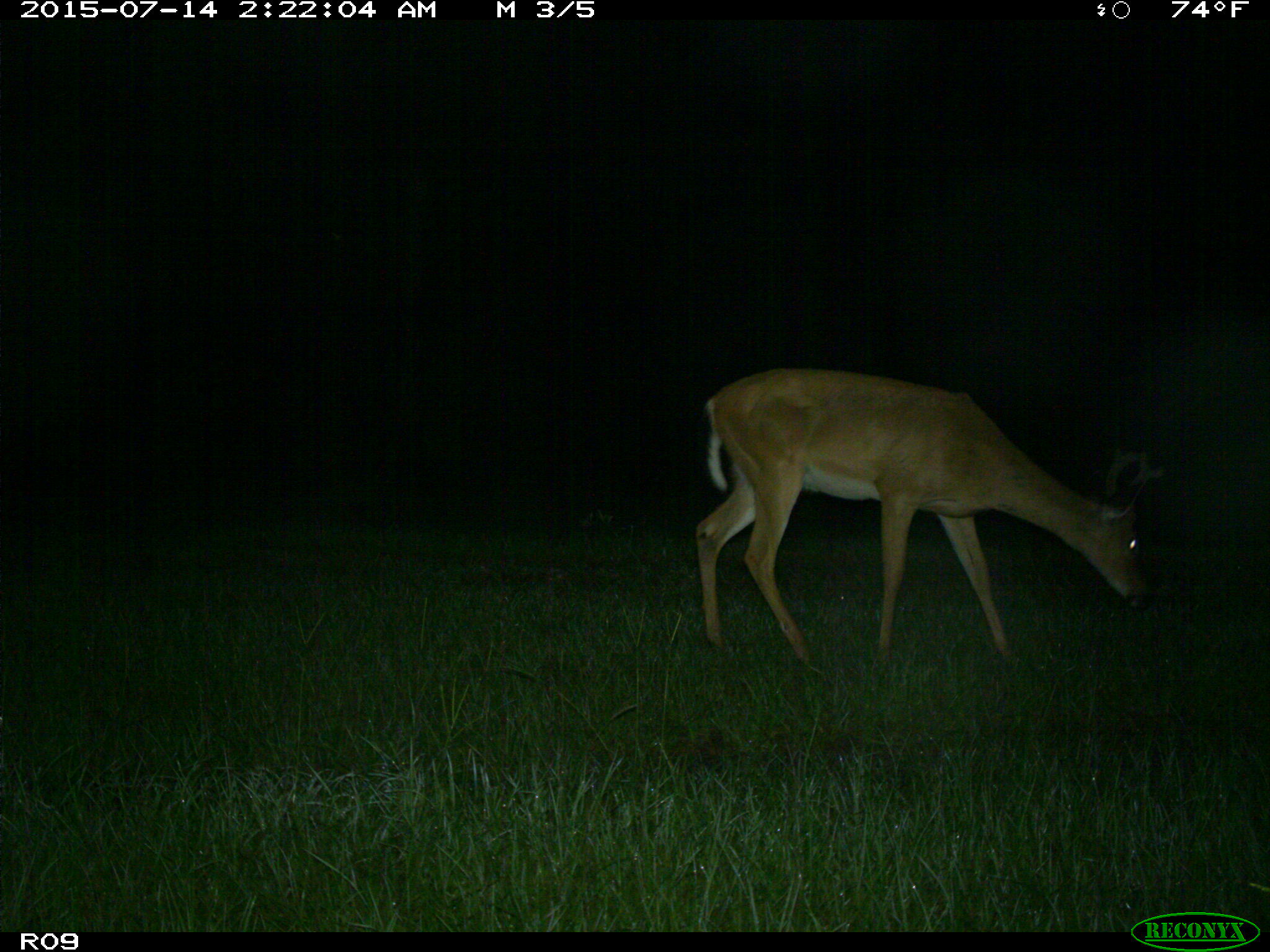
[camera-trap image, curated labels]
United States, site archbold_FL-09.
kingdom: Animalia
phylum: Chordata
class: Mammalia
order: Artiodactyla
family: Cervidae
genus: Odocoileus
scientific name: Odocoileus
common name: deer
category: unidentified deer